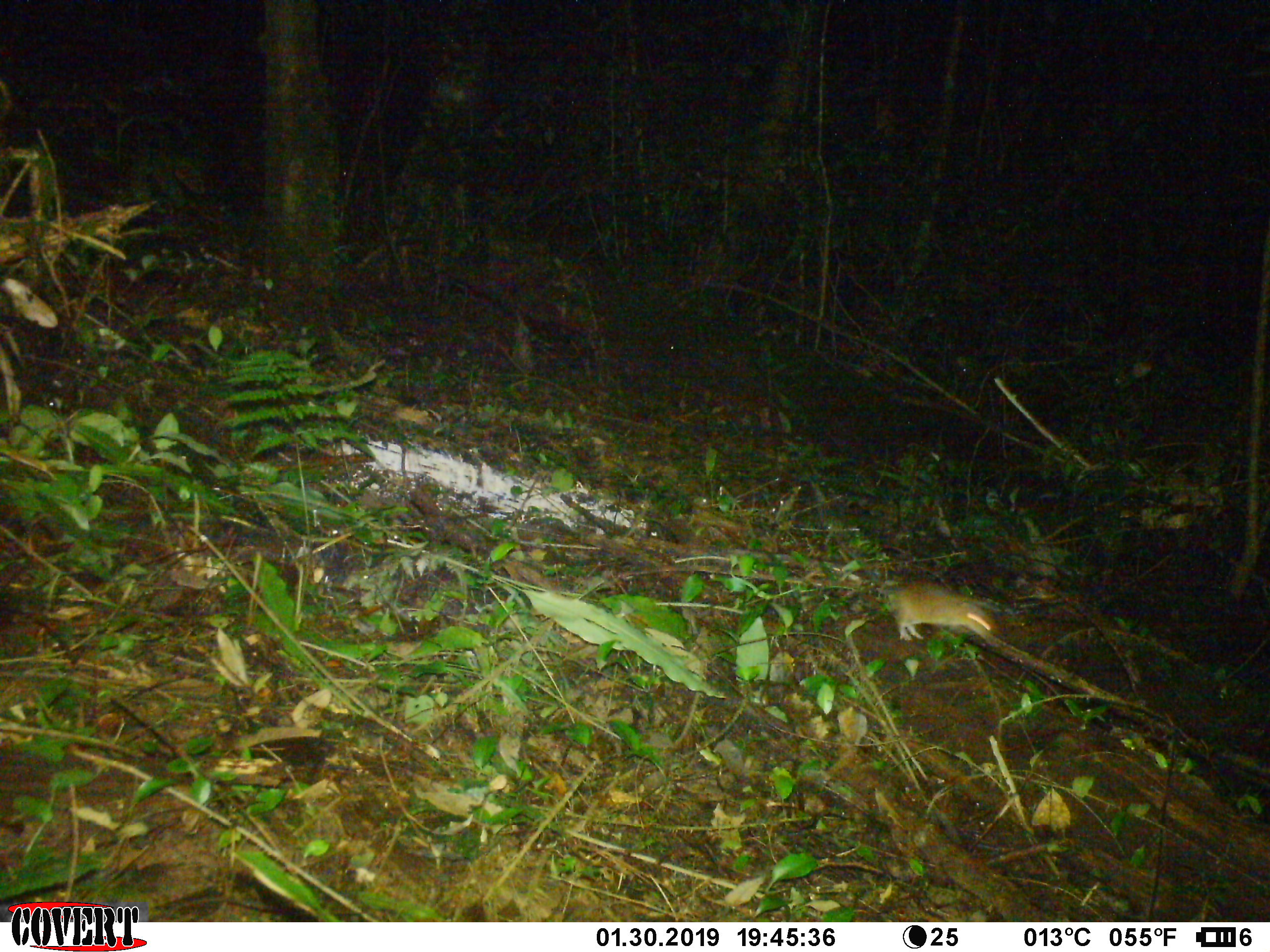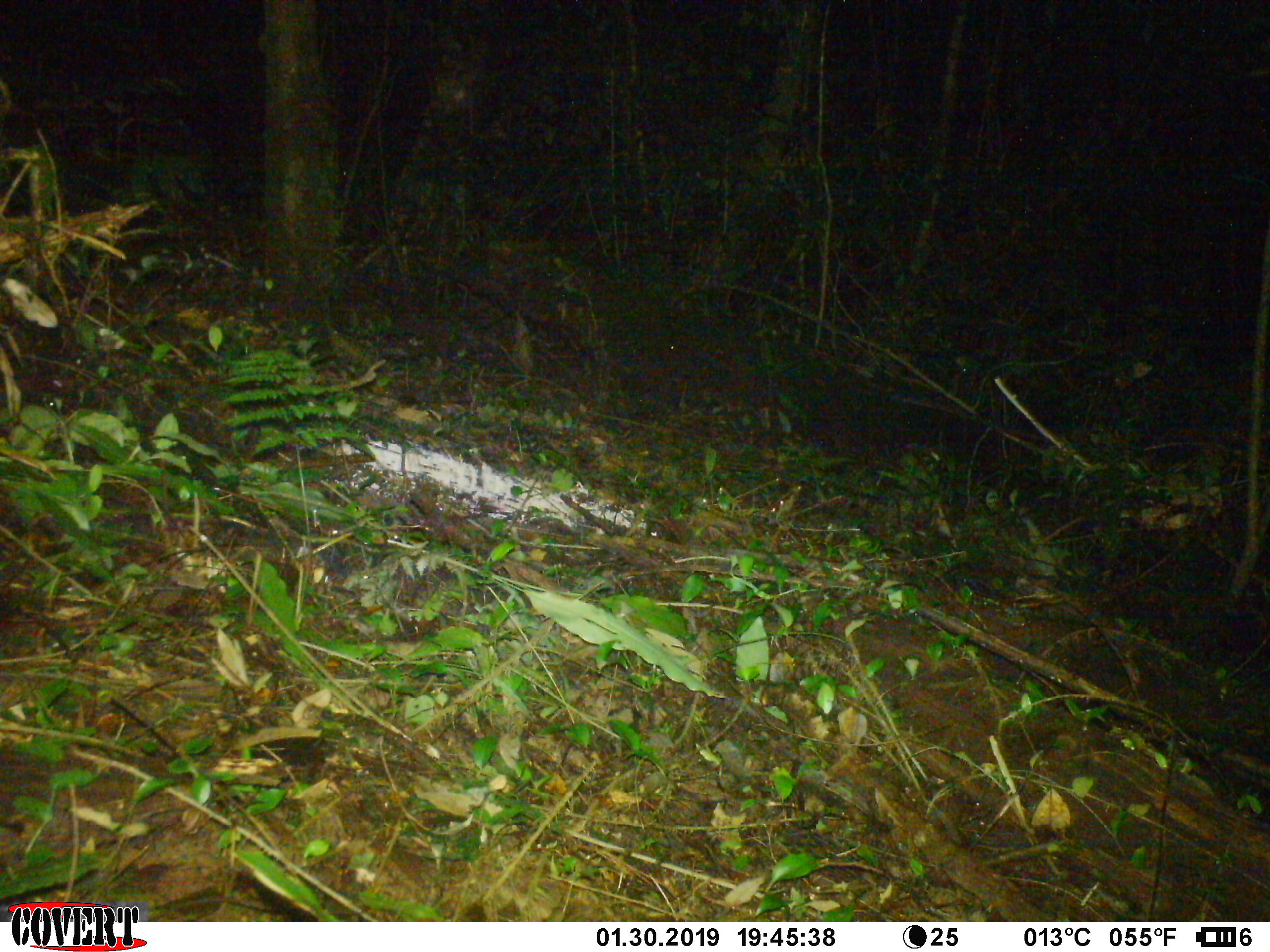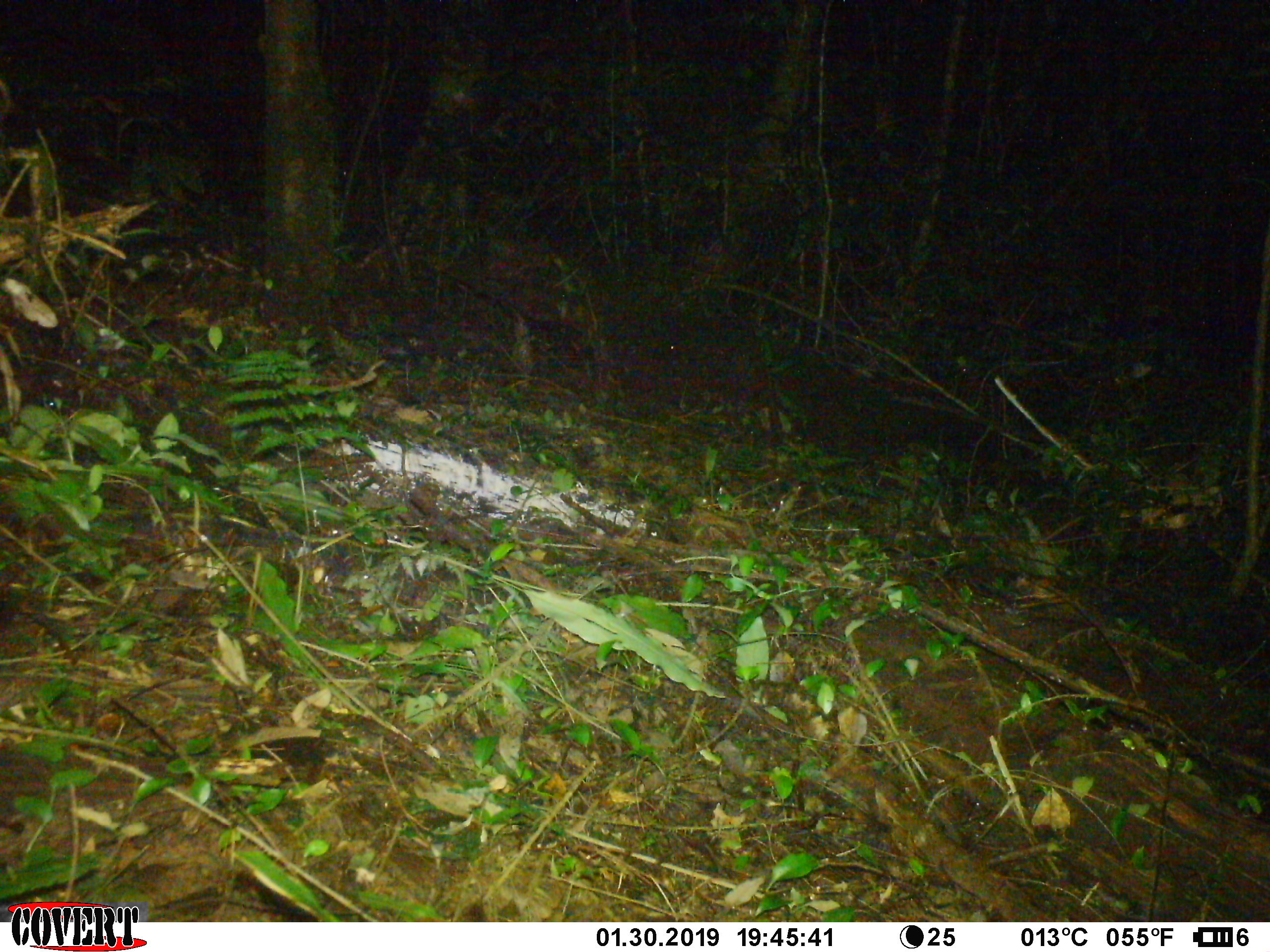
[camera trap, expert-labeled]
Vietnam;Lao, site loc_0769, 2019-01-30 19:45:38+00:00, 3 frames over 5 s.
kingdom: Animalia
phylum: Chordata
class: Mammalia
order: Rodentia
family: Muridae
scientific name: Muridae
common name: old-world mice and rats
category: unidentified murid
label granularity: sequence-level